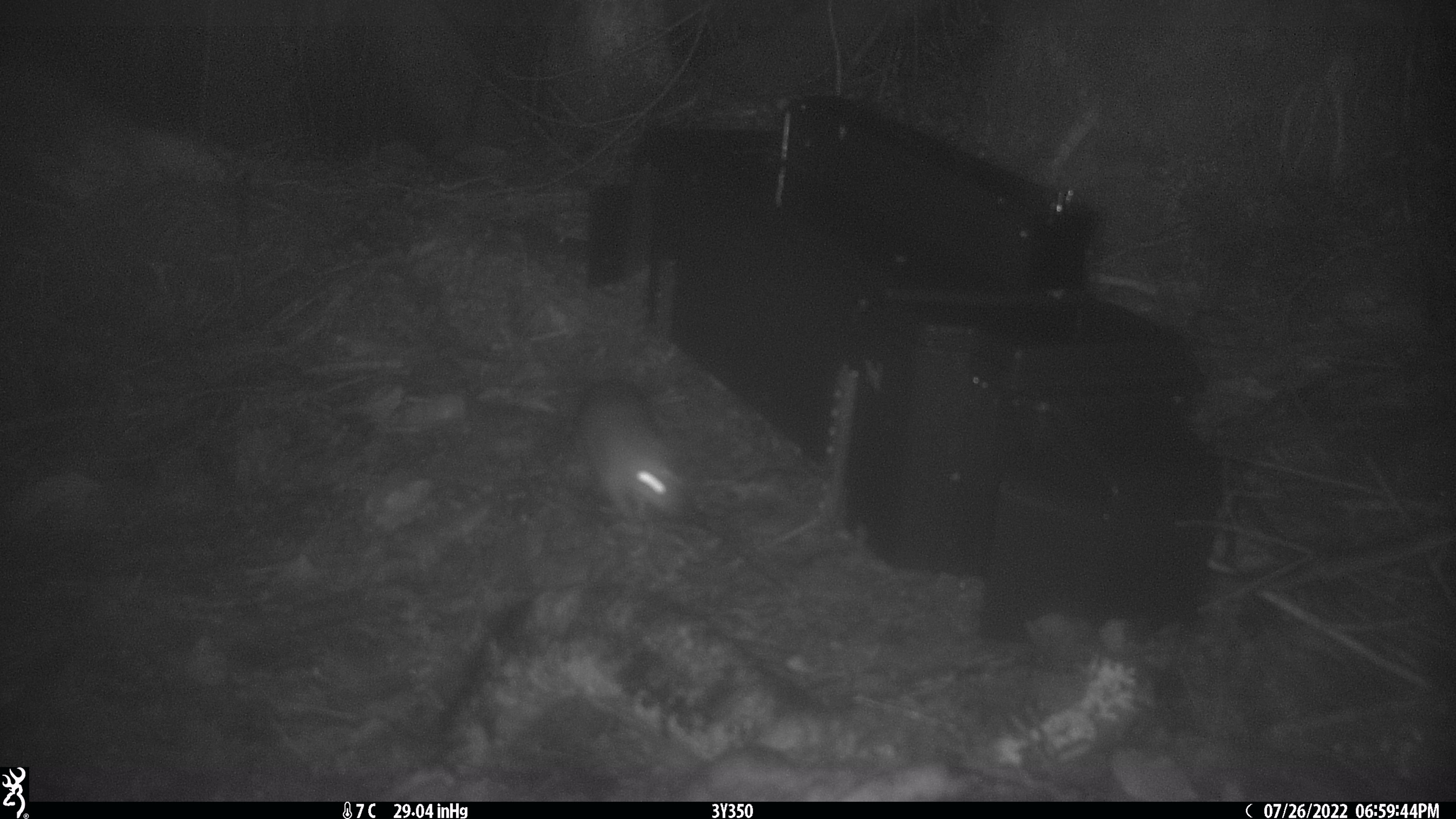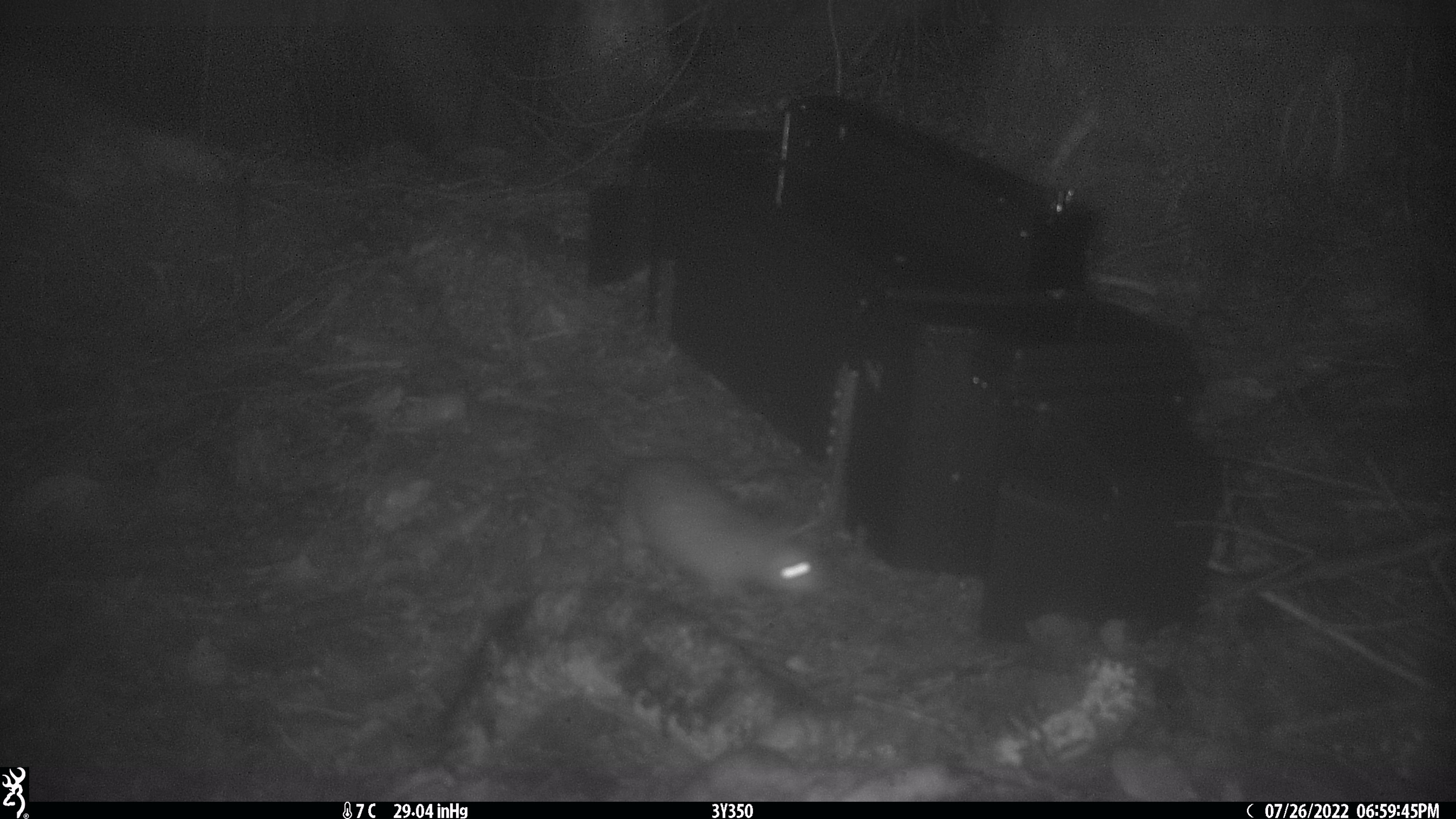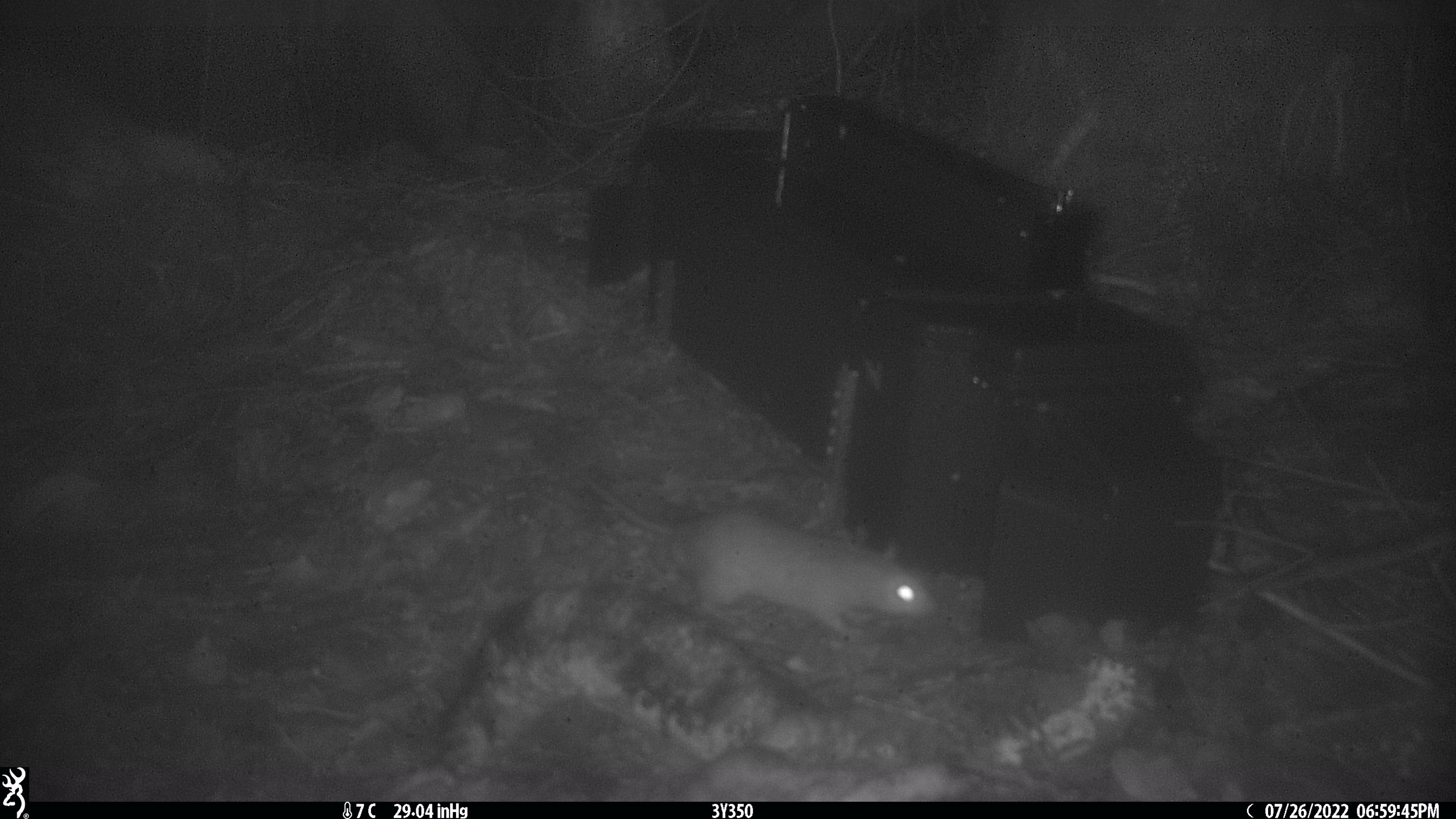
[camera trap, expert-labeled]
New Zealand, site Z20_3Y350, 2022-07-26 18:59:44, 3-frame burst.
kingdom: Animalia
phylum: Chordata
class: Mammalia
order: Rodentia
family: Muridae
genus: Rattus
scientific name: Rattus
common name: rat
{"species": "rat (Rattus)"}